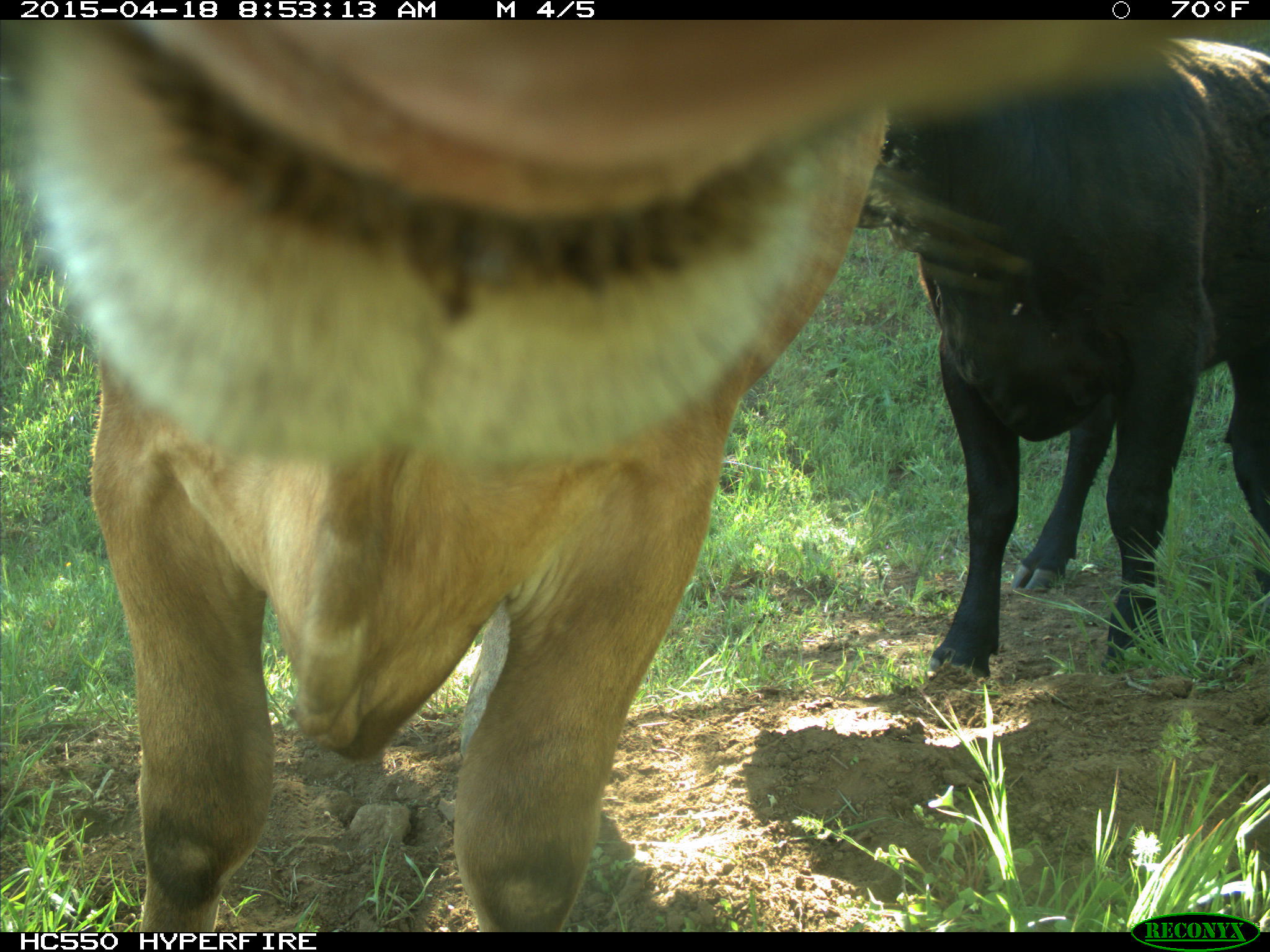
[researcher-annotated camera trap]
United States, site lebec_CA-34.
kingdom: Animalia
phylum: Chordata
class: Mammalia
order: Artiodactyla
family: Bovidae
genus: Bos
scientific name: Bos taurus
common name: domestic cow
Bos taurus (domestic cow).